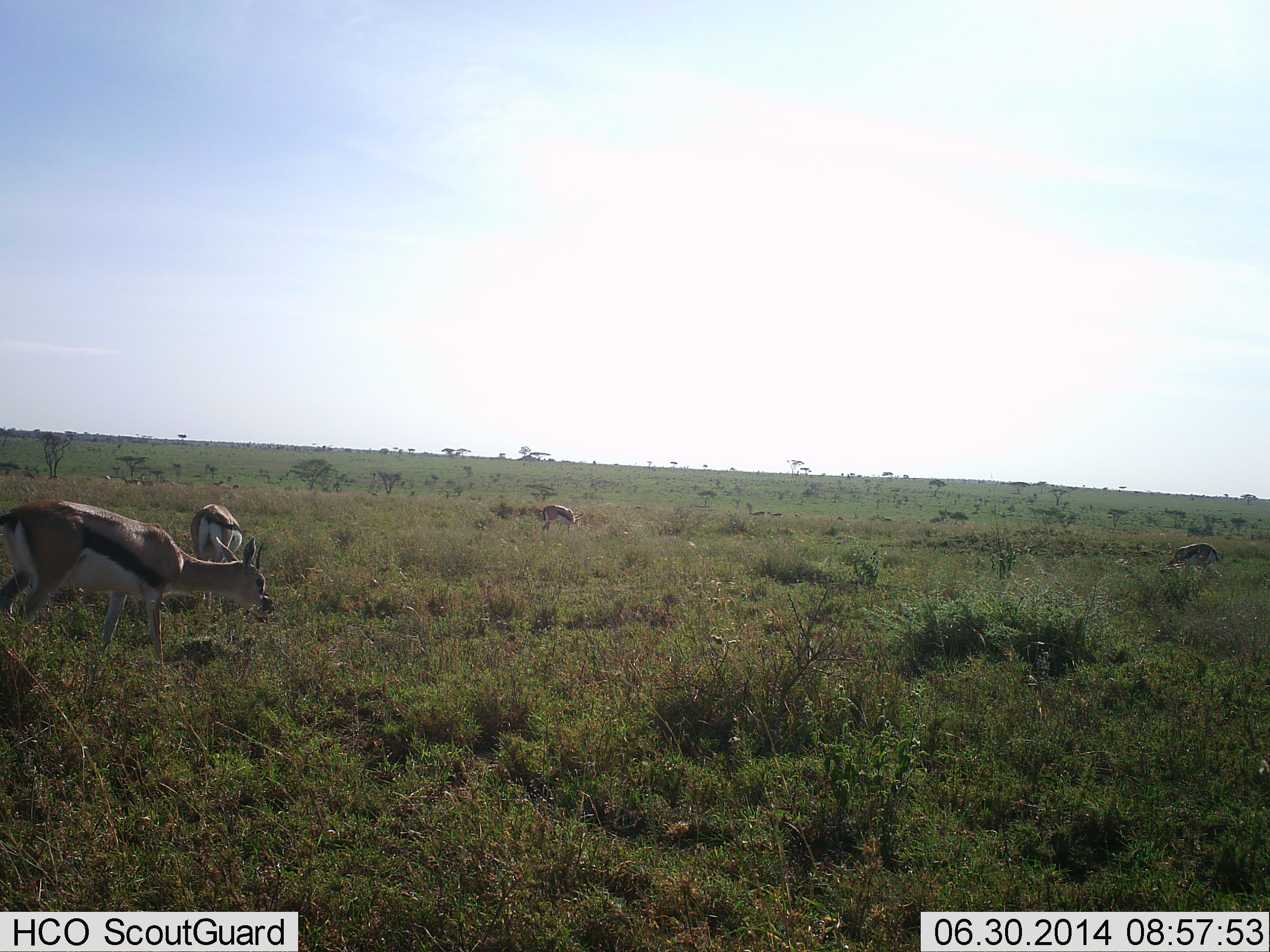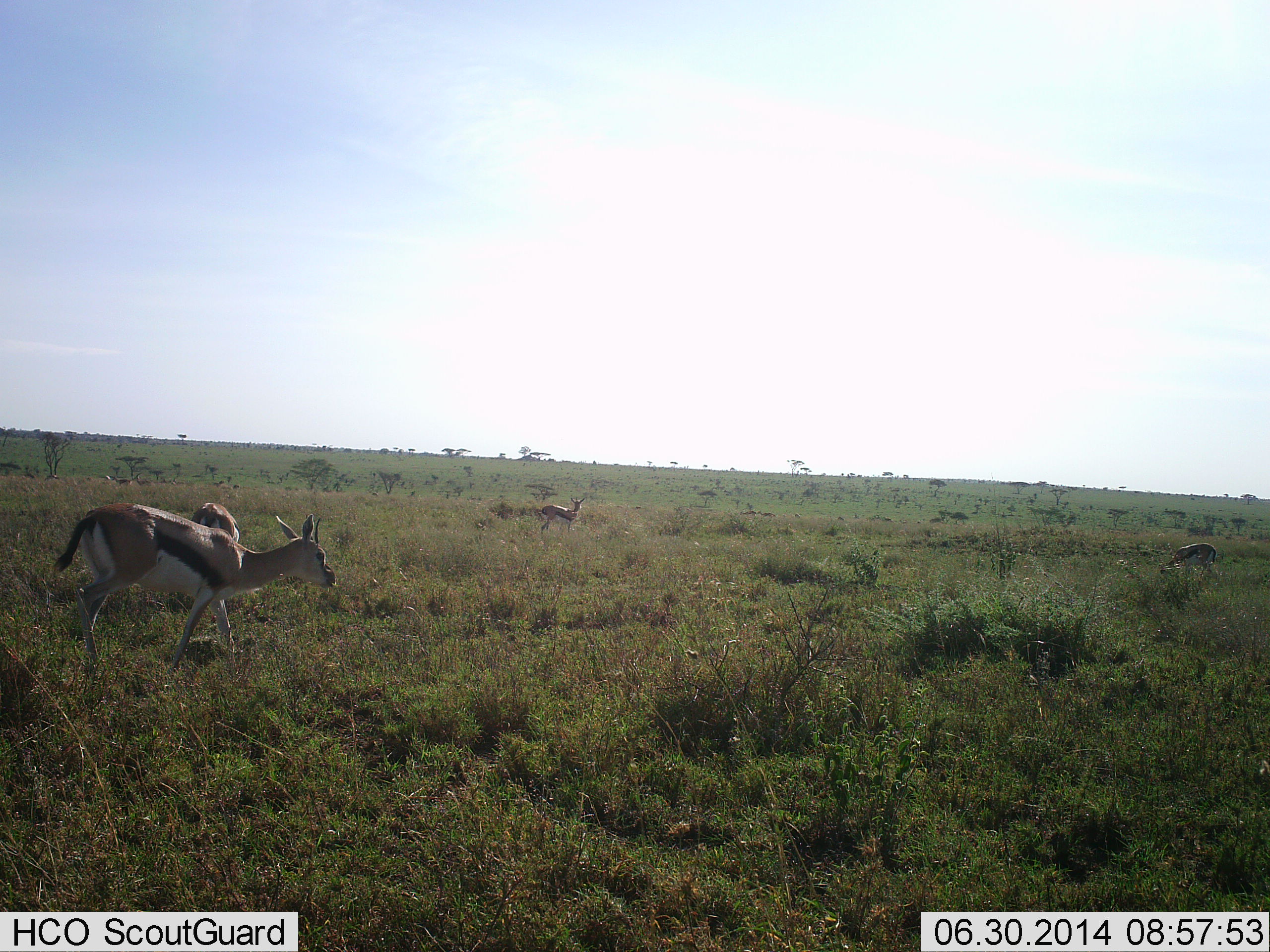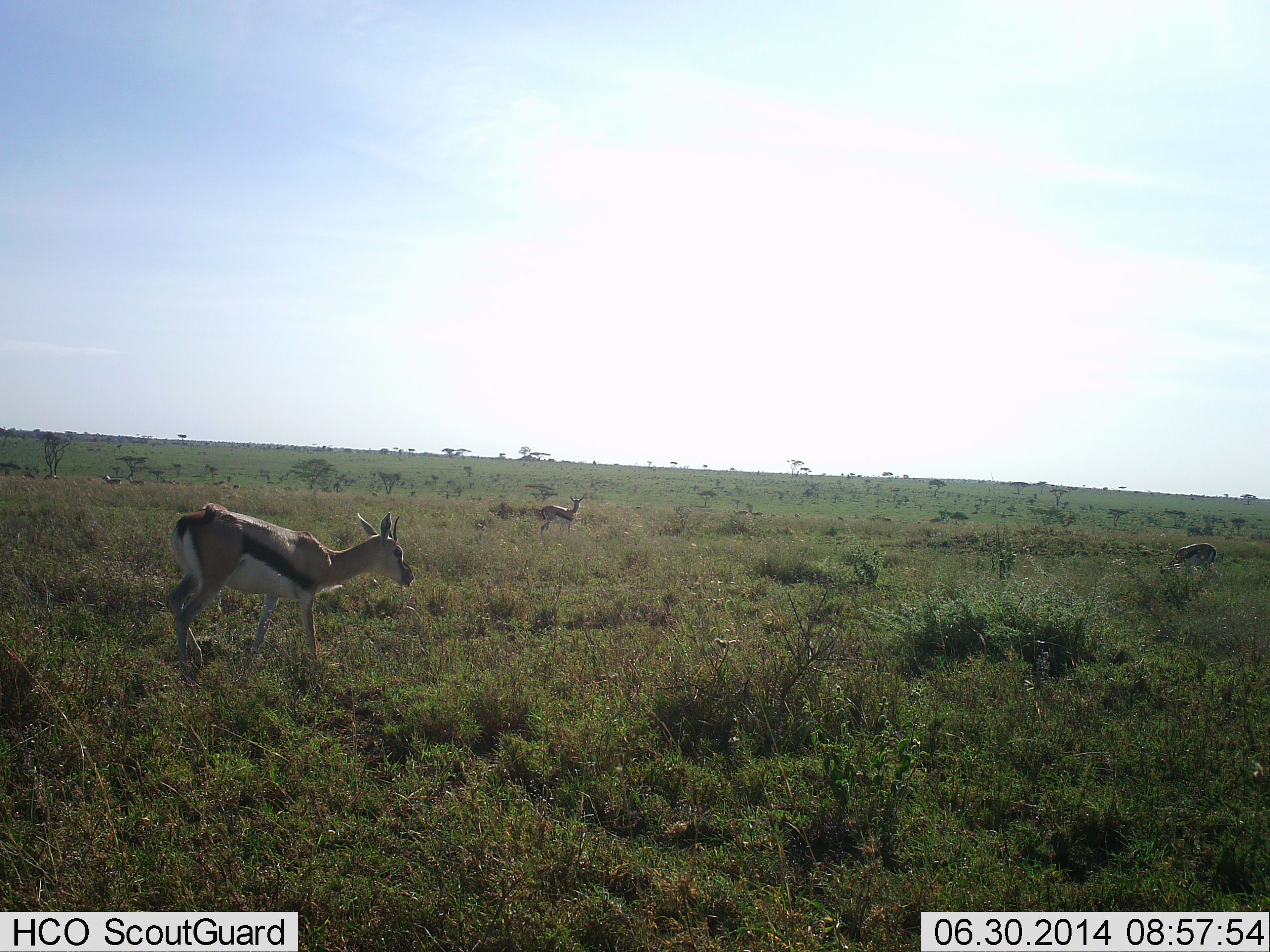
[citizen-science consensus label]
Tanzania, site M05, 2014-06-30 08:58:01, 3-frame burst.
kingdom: Animalia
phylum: Chordata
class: Mammalia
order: Artiodactyla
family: Bovidae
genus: Eudorcas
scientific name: Eudorcas thomsonii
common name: thomson's gazelle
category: gazellethomsons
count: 6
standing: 60%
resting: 0%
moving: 70%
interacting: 0%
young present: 0%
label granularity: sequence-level